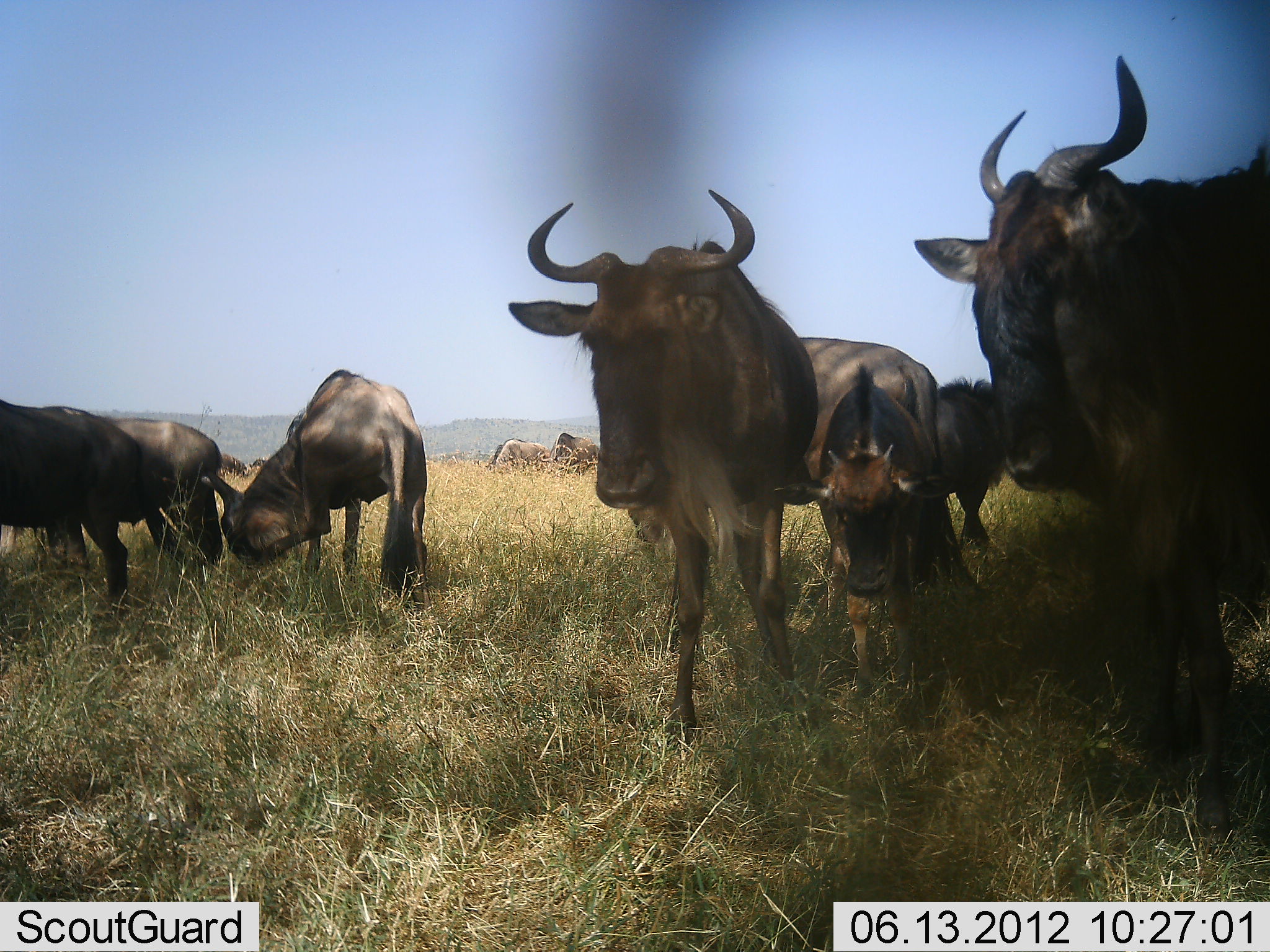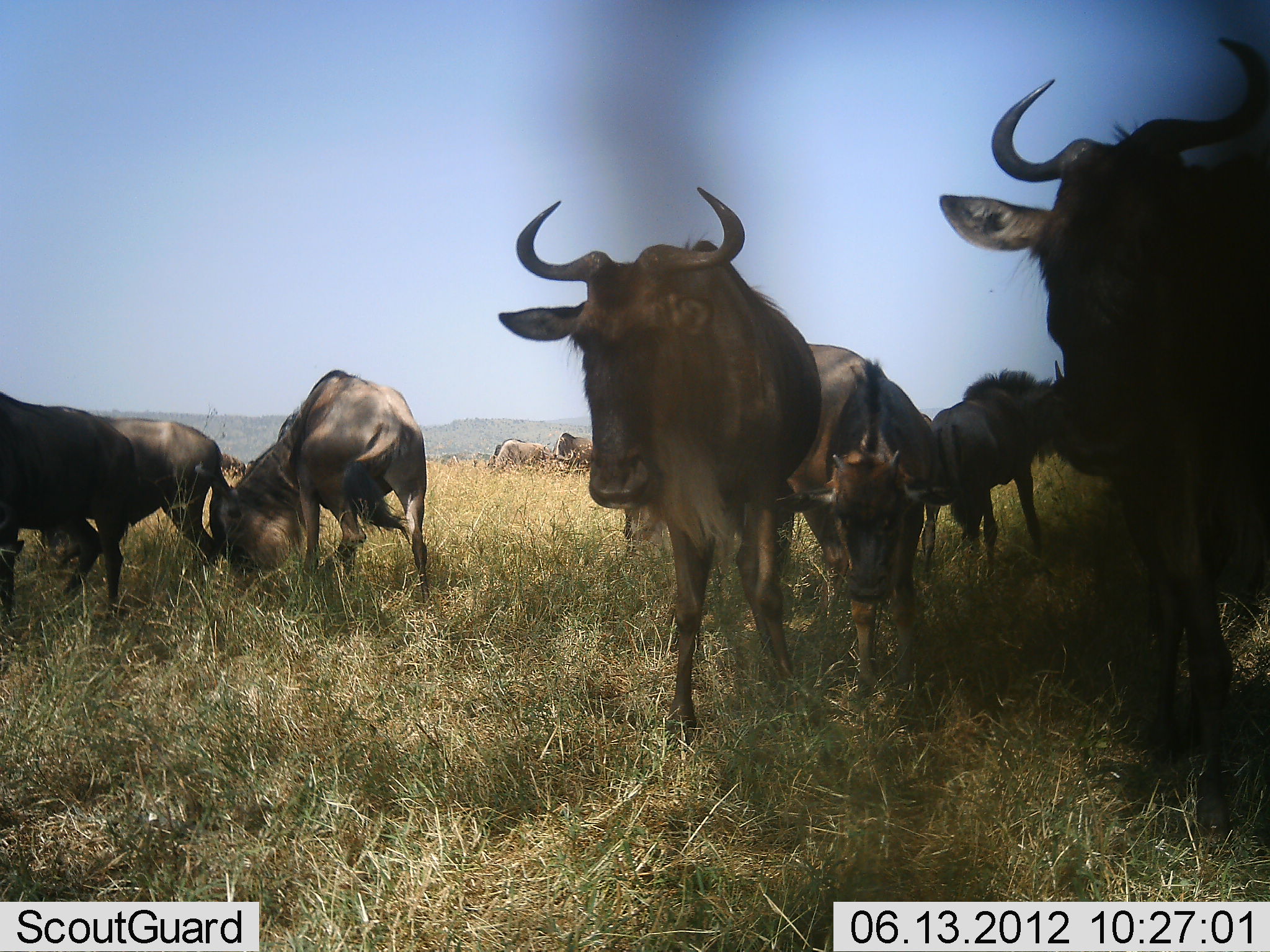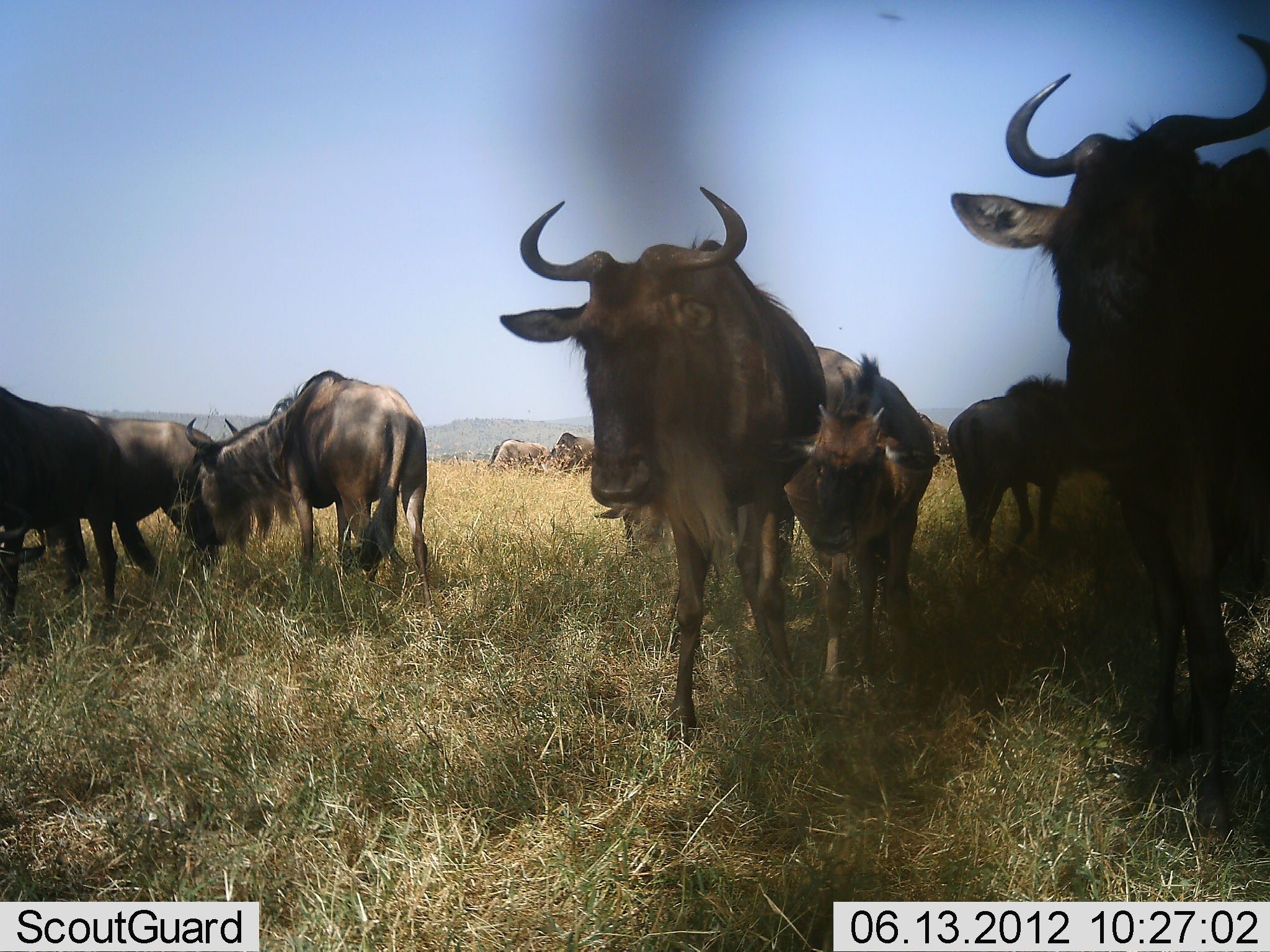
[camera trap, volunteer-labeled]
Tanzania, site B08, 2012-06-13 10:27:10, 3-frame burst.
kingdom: Animalia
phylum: Chordata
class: Mammalia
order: Artiodactyla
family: Bovidae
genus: Connochaetes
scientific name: Connochaetes taurinus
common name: blue wildebeest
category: wildebeest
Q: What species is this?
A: Wildebeest (blue wildebeest) (Connochaetes taurinus).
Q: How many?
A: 9.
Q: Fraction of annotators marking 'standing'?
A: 90%.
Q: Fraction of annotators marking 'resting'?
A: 20%.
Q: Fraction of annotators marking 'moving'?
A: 10%.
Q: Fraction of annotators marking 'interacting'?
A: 20%.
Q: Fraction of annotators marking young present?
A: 10%.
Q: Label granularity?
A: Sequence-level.